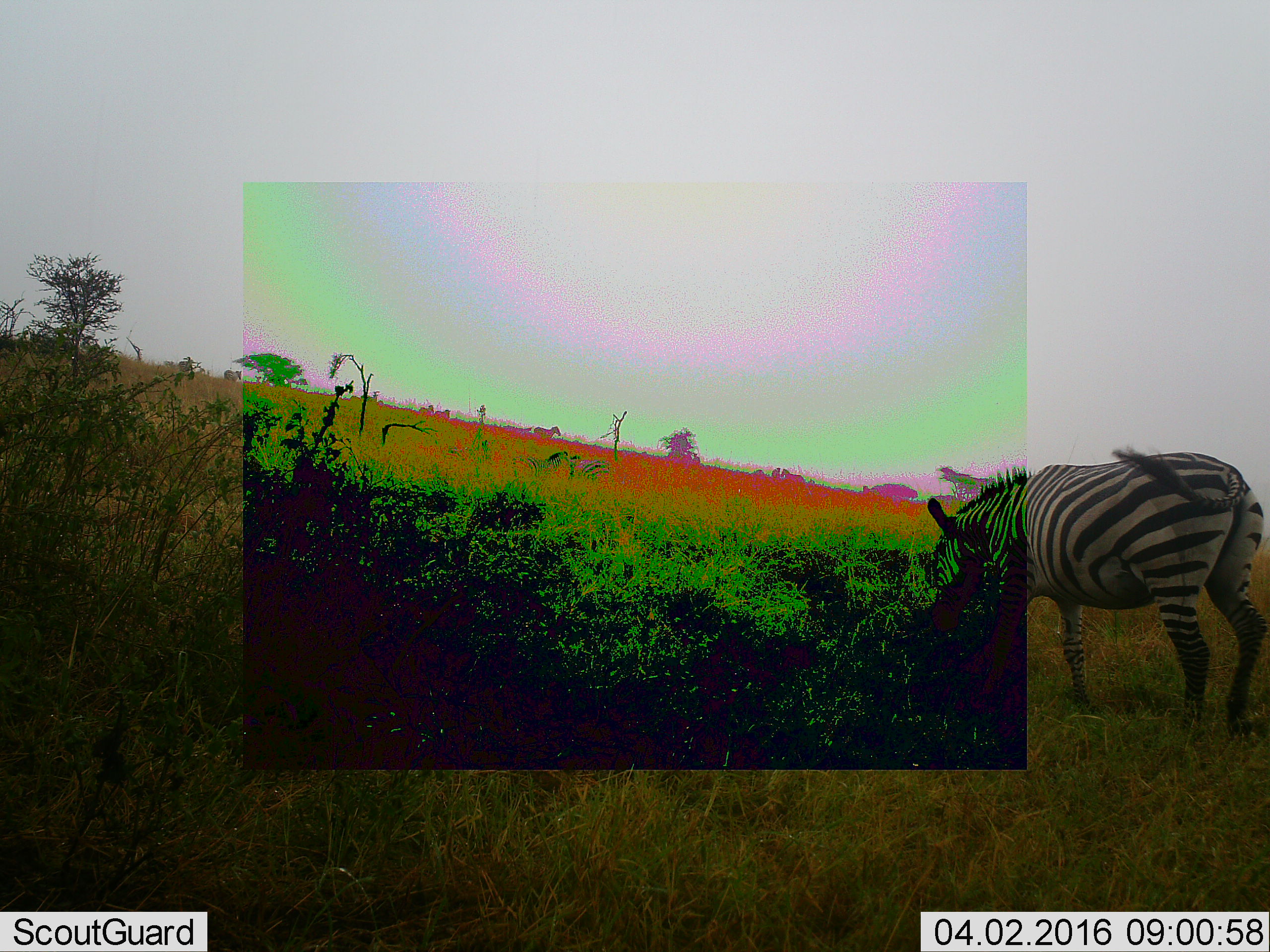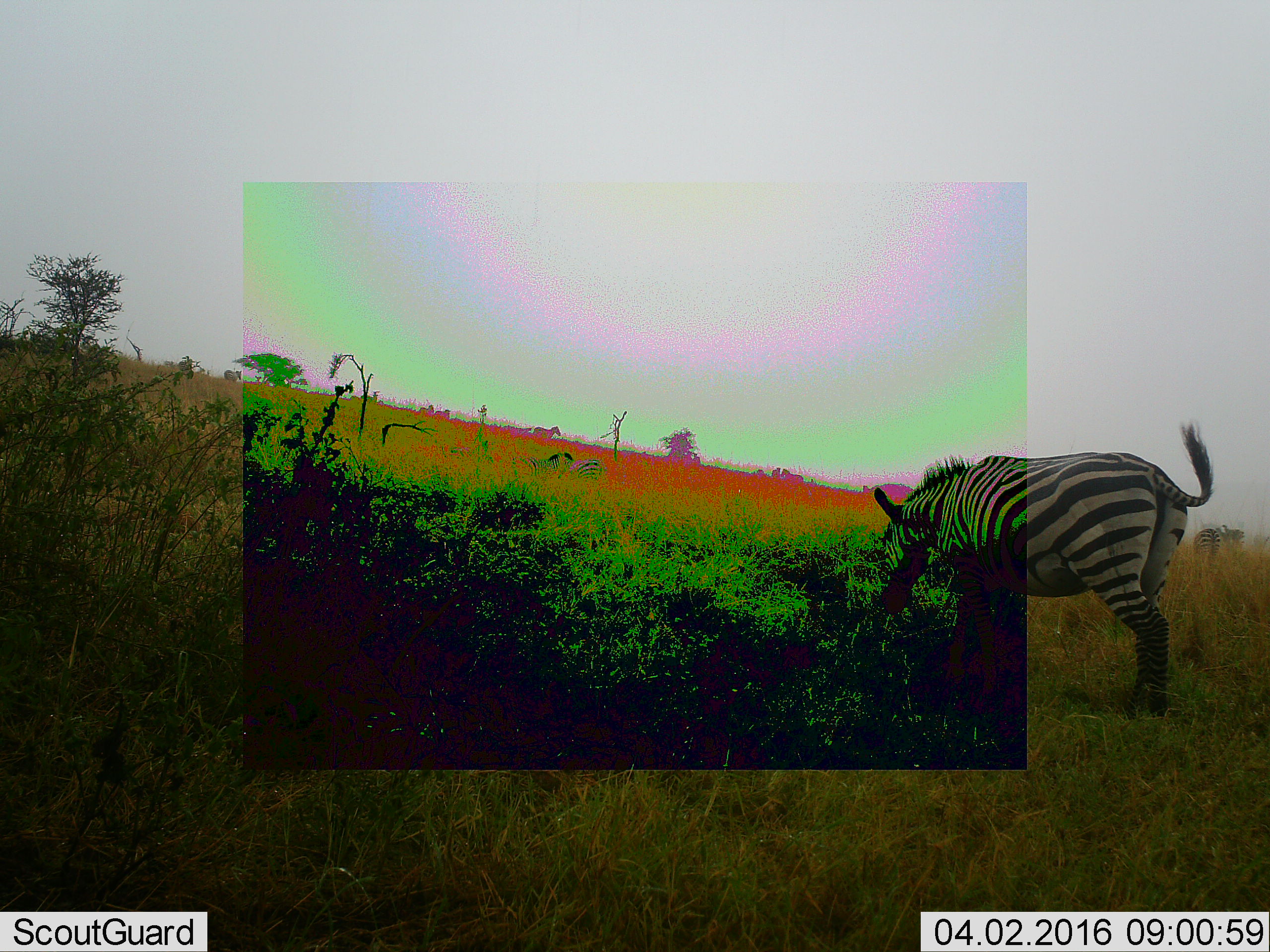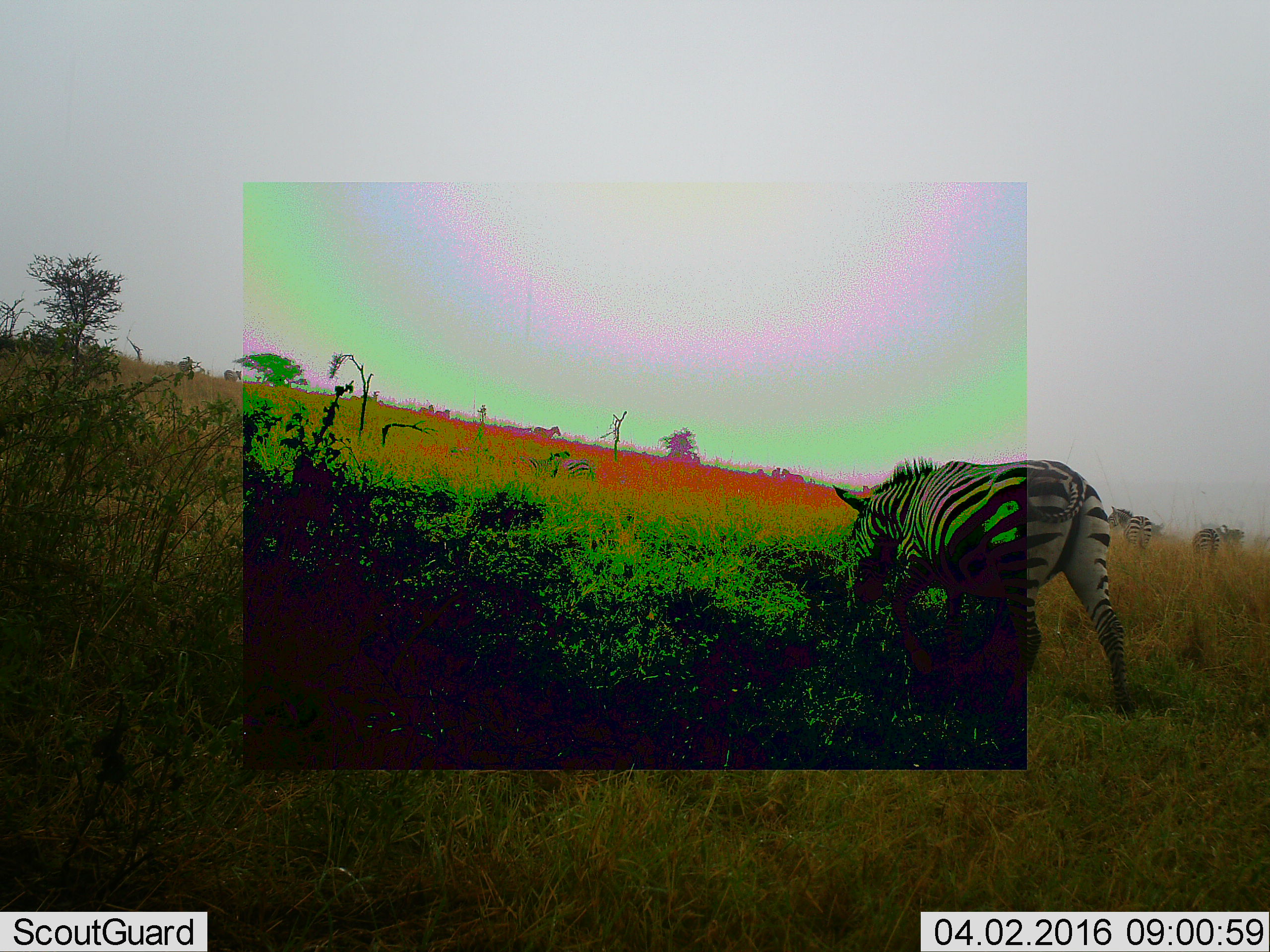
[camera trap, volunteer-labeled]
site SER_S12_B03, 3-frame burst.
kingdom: Animalia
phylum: Chordata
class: Mammalia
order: Perissodactyla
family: Equidae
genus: Equus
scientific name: Equus quagga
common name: plains zebra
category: zebraplains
Zebraplains (plains zebra) (Equus quagga), count 8. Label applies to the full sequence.